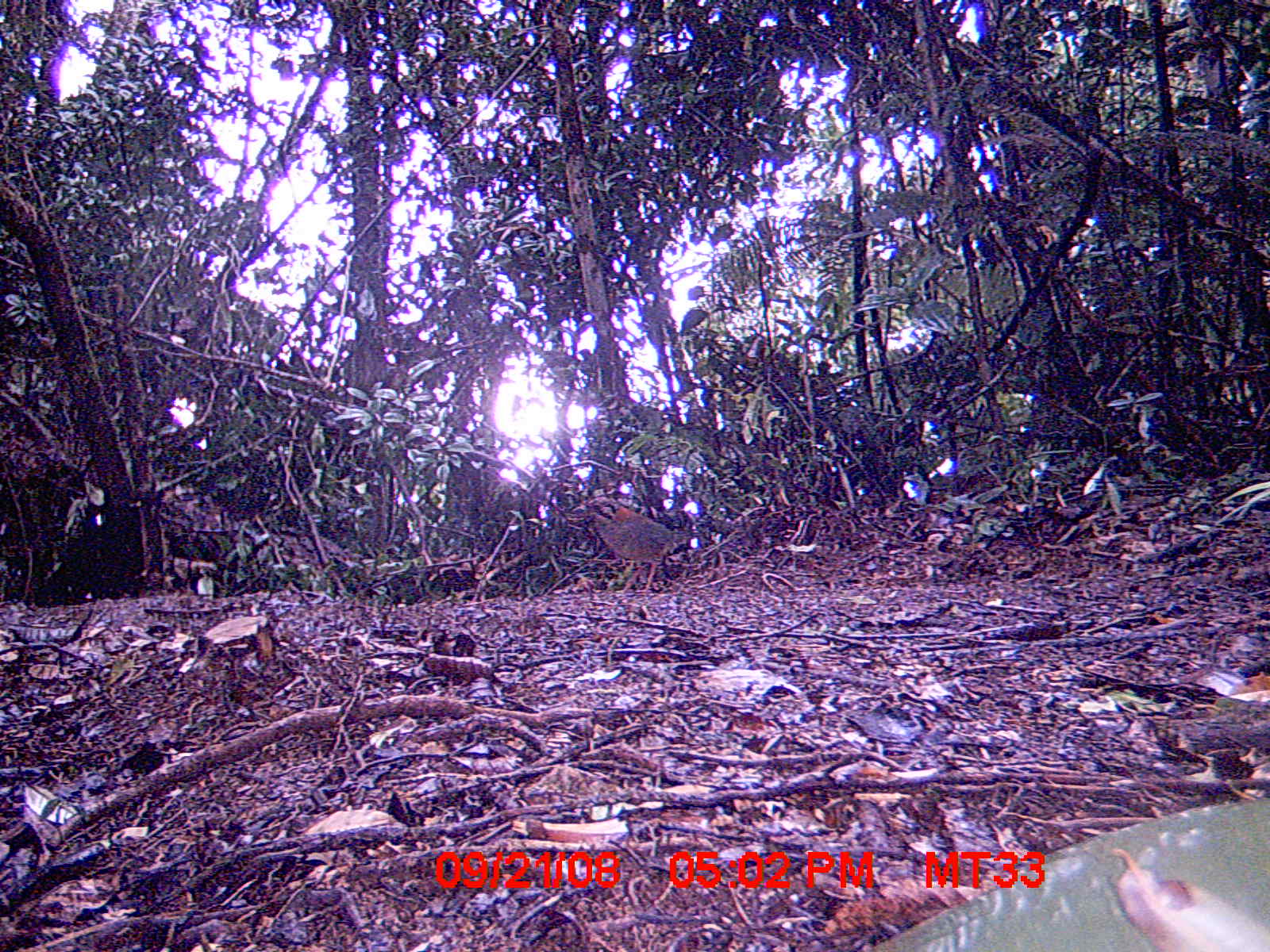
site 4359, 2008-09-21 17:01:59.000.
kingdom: Animalia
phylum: Chordata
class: Aves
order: Coraciiformes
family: Brachypteraciidae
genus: Brachypteracias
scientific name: Brachypteracias squamiger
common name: scaly ground-roller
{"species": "Brachypteracias squamiger (scaly ground-roller)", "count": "1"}